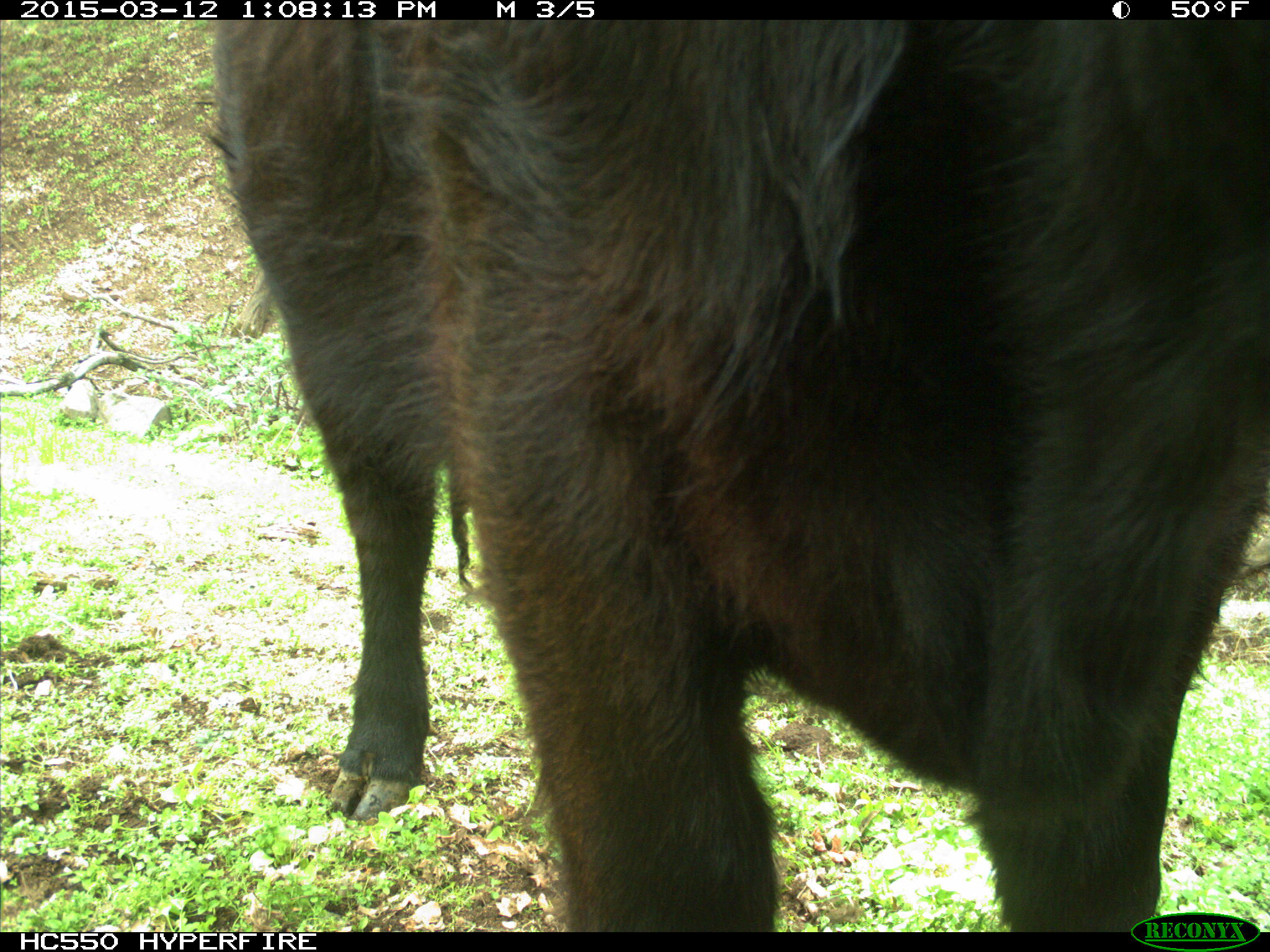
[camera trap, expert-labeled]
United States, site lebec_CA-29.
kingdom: Animalia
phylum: Chordata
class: Mammalia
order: Artiodactyla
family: Bovidae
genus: Bos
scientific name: Bos taurus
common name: domestic cow